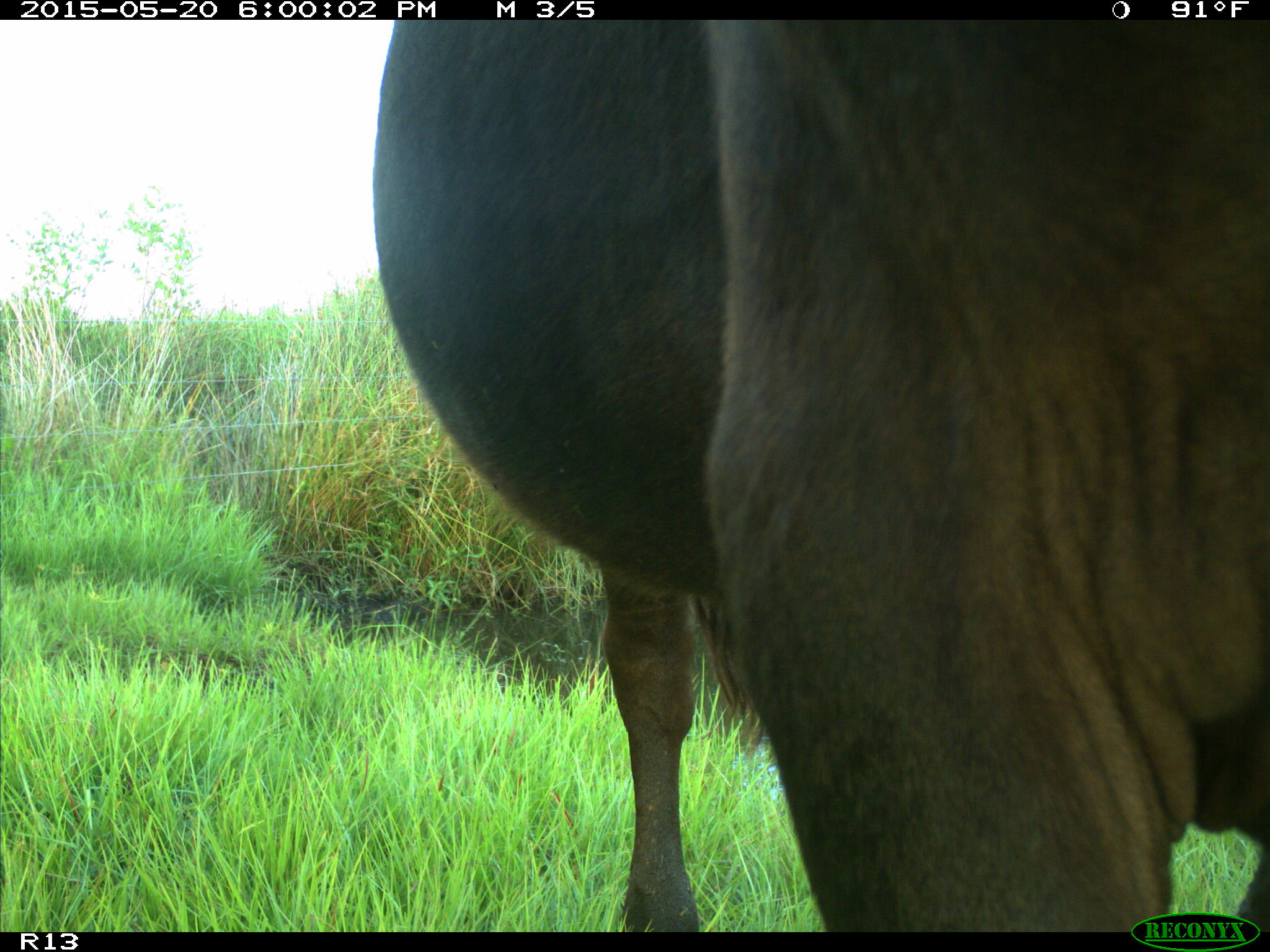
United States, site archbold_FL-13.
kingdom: Animalia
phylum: Chordata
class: Mammalia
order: Artiodactyla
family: Bovidae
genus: Bos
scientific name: Bos taurus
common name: domestic cow